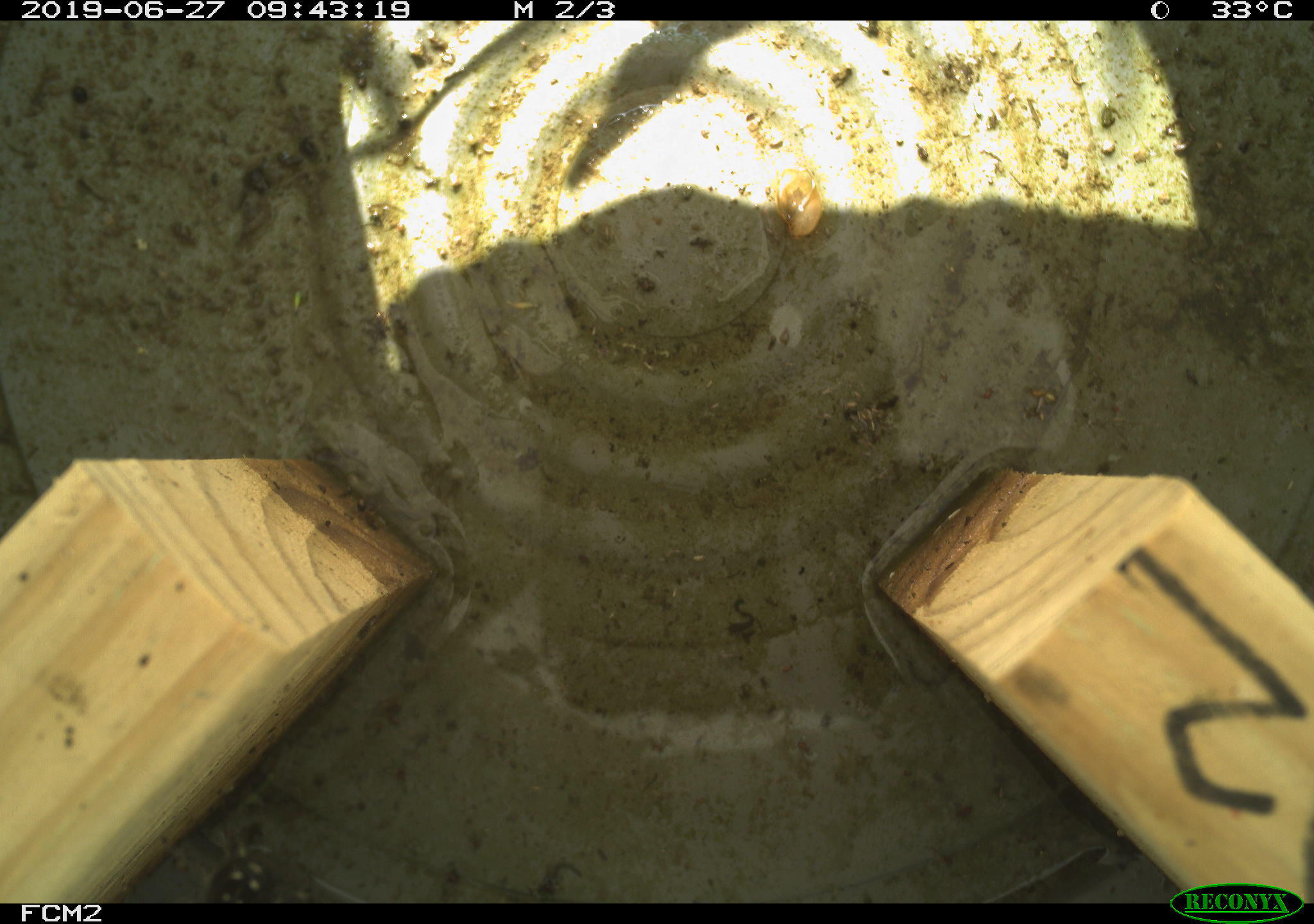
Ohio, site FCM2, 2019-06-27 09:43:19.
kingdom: Animalia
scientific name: Animalia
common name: animal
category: invertebrate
Invertebrate (animal) (Animalia).